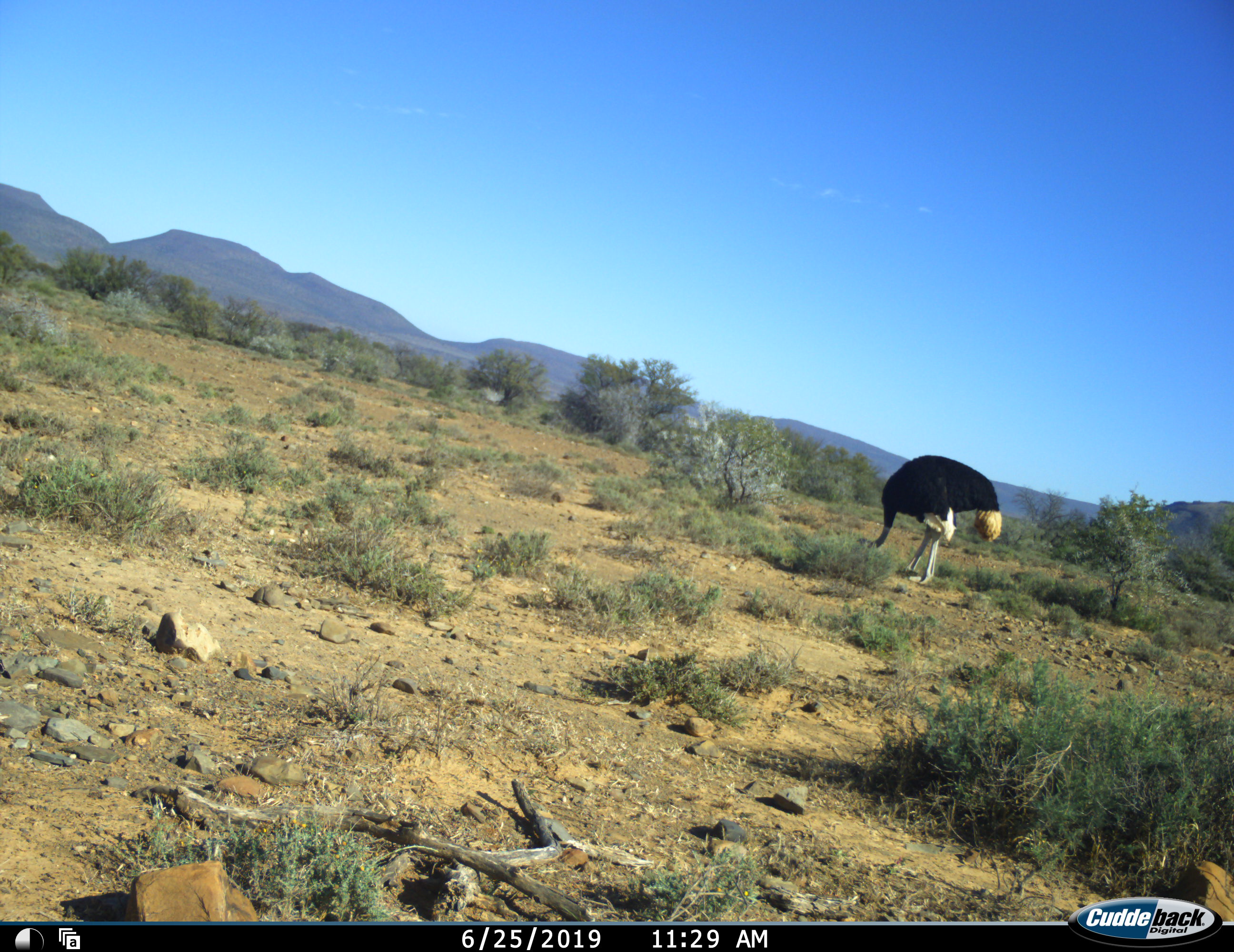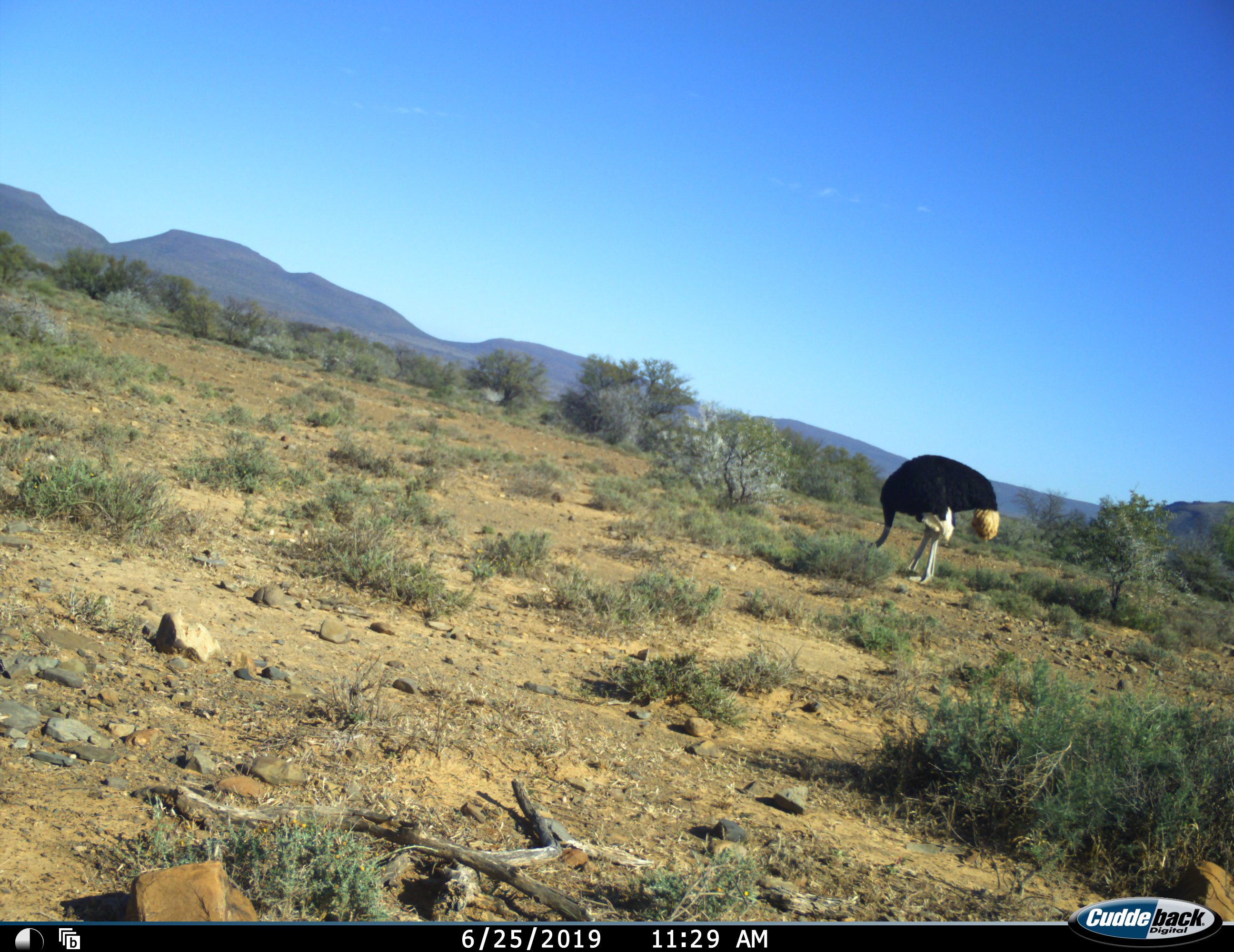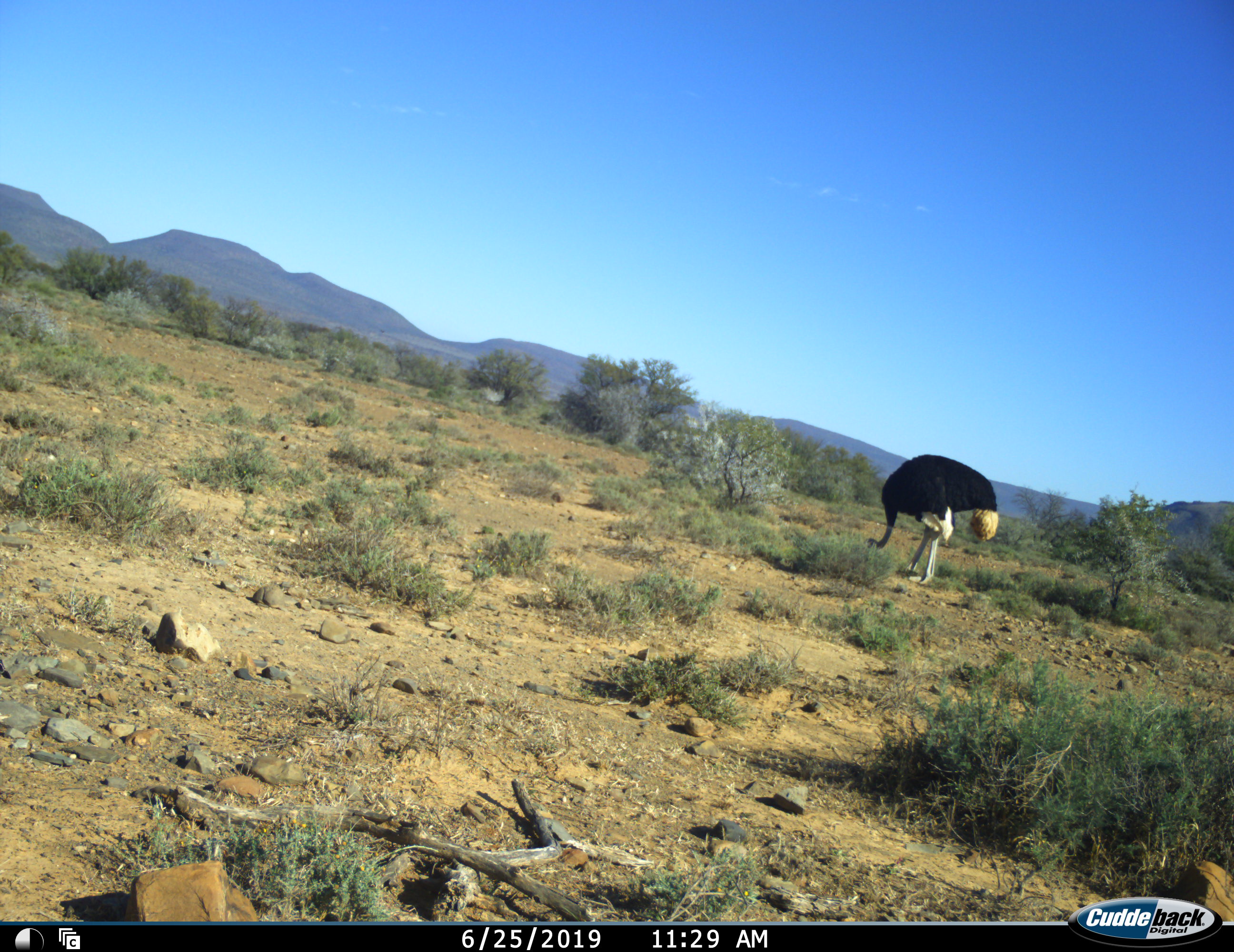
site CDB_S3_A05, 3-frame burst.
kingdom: Animalia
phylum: Chordata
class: Aves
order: Struthioniformes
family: Struthionidae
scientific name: Struthionidae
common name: ostrich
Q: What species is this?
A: Ostrich (Struthionidae).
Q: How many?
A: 1.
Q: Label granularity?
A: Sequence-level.